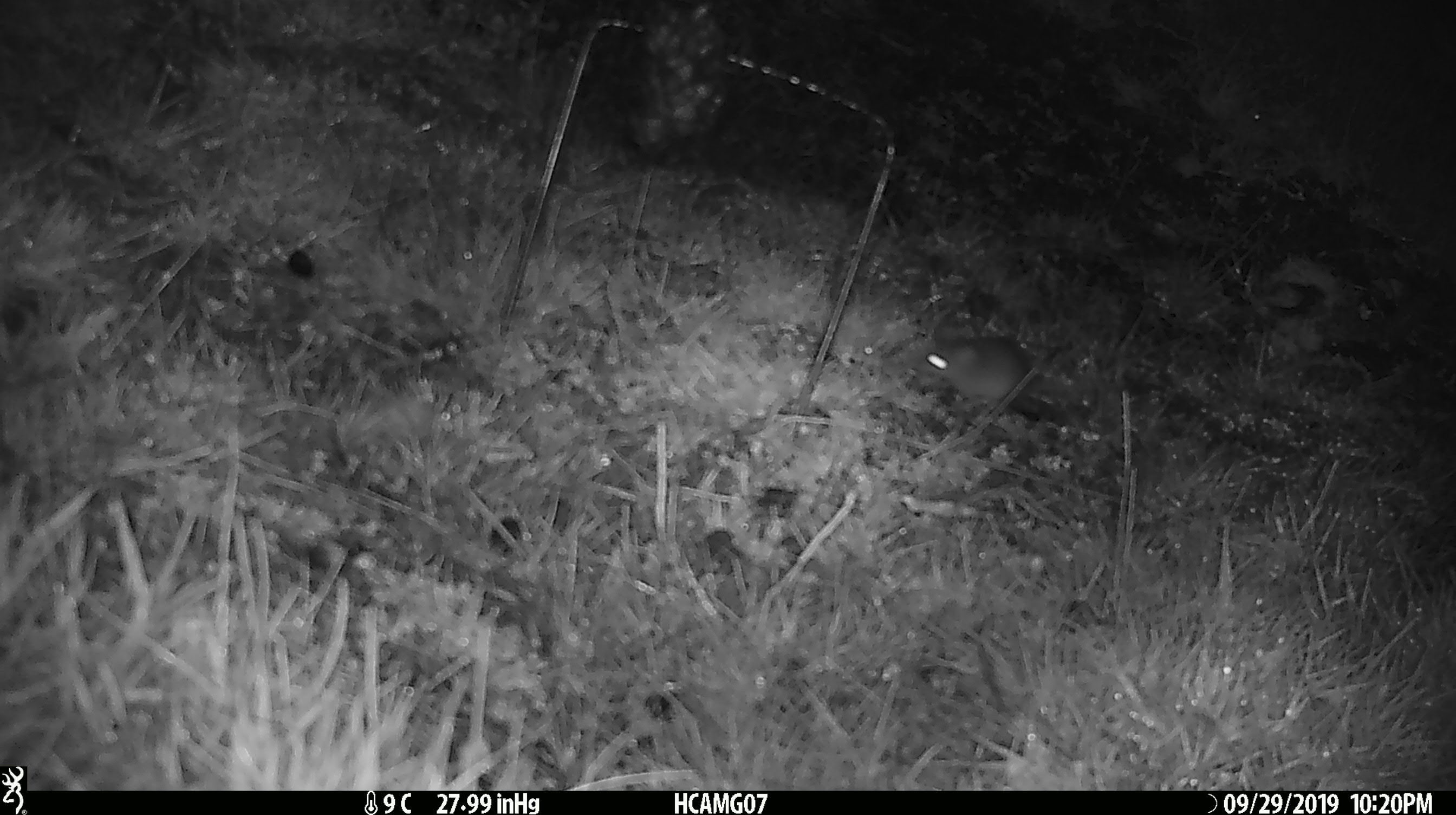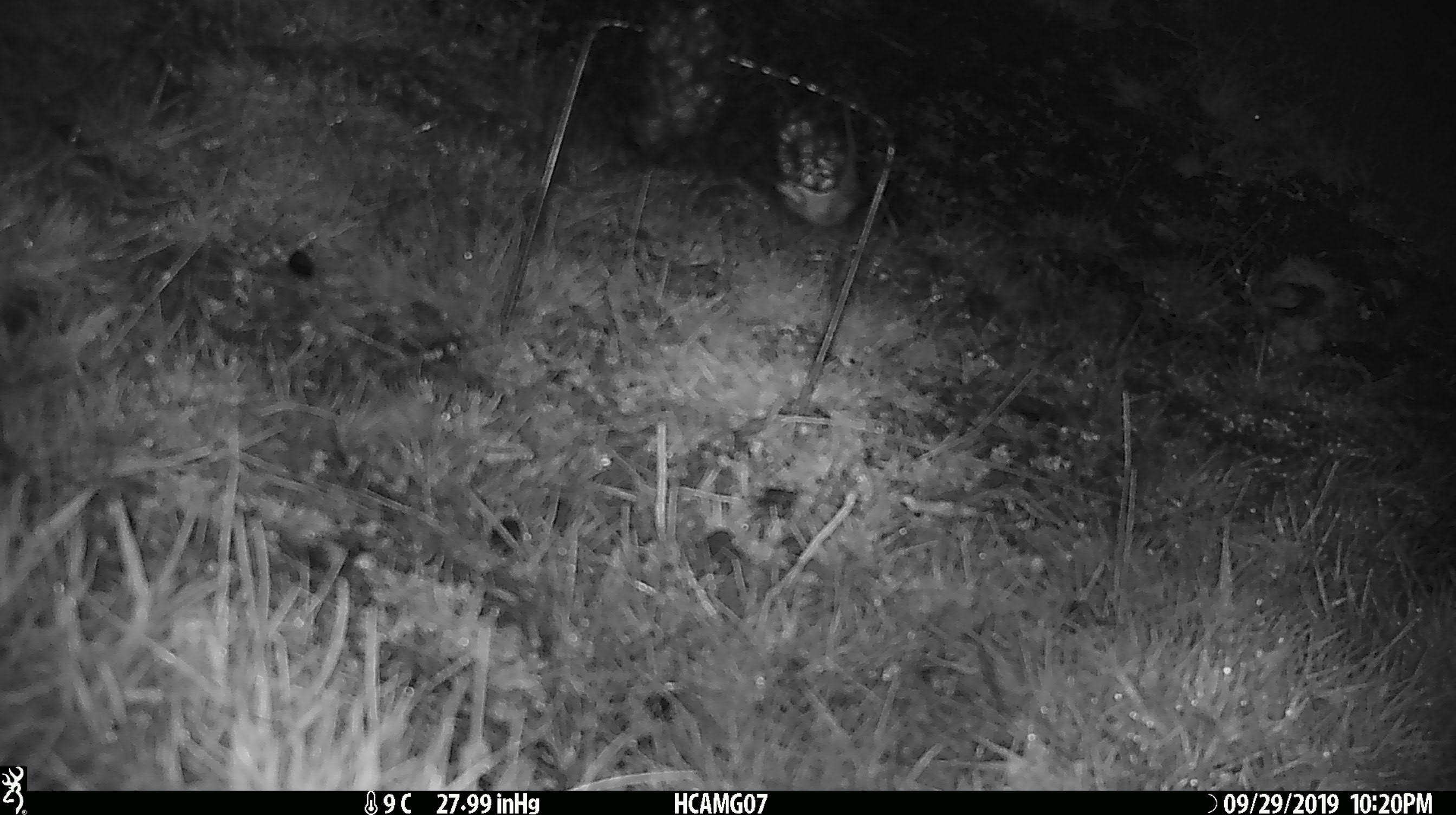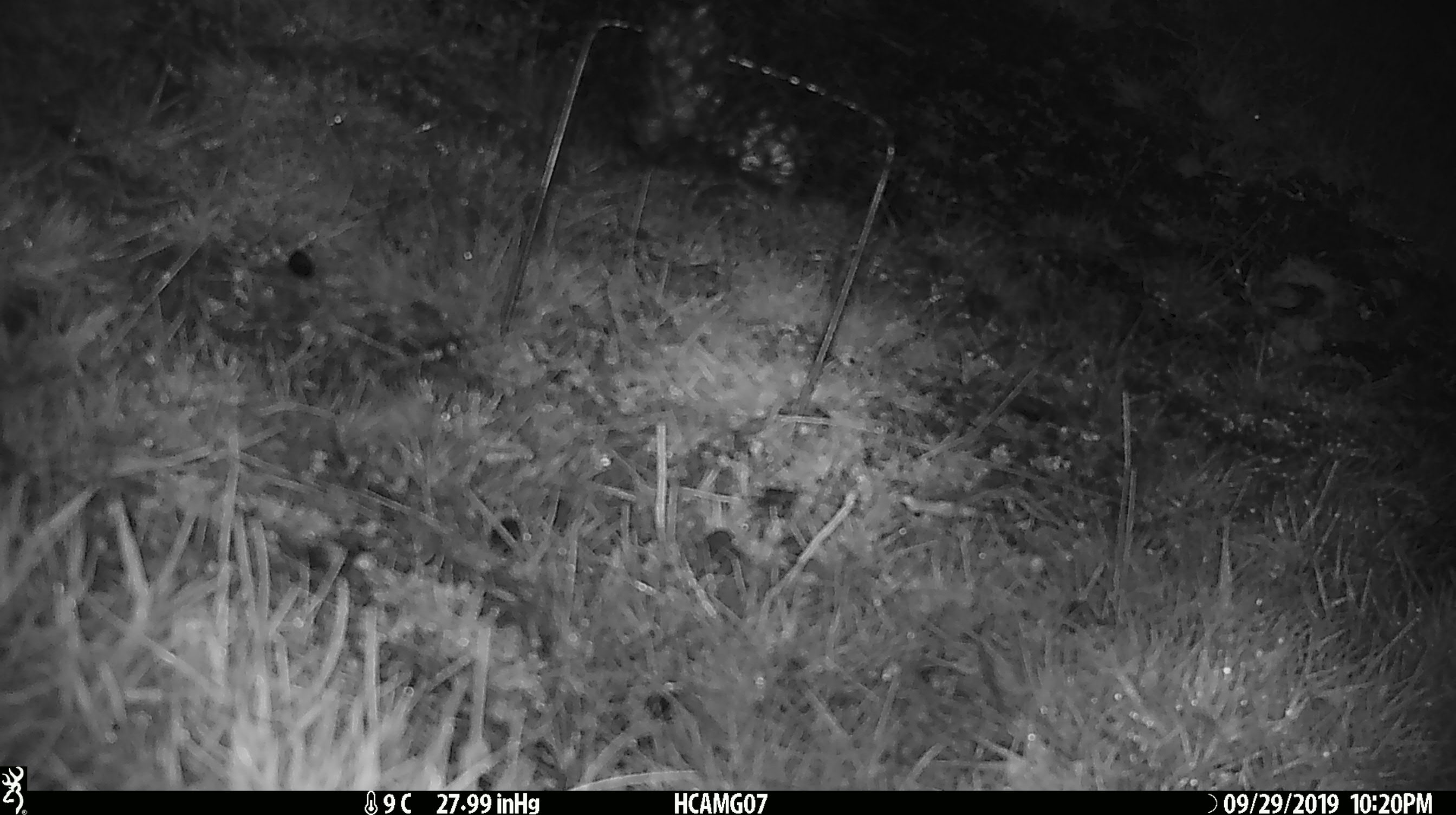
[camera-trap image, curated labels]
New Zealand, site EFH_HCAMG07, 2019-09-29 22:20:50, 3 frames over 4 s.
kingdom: Animalia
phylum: Chordata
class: Mammalia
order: Rodentia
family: Muridae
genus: Mus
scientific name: Mus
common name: mouse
Mouse (Mus).